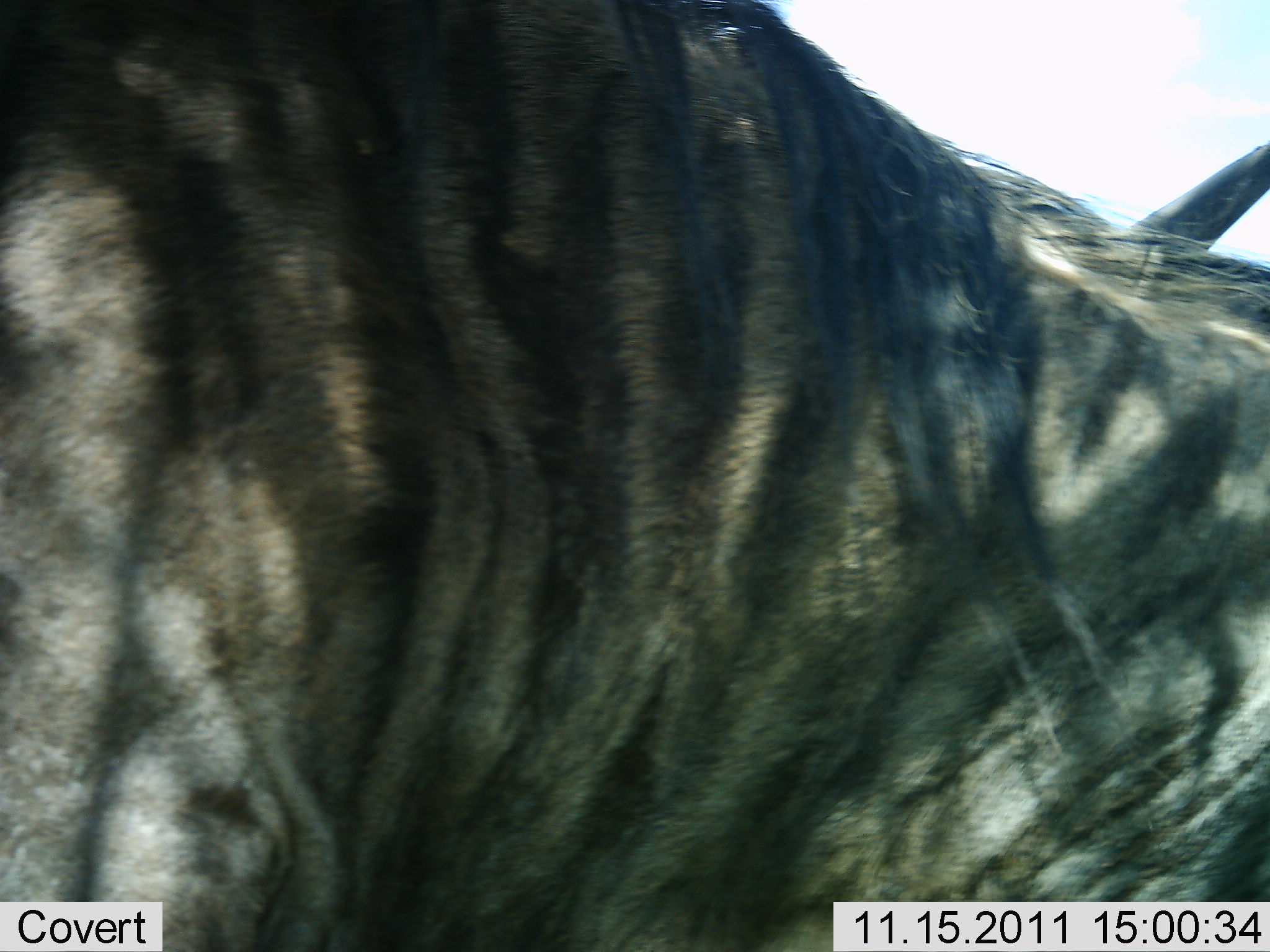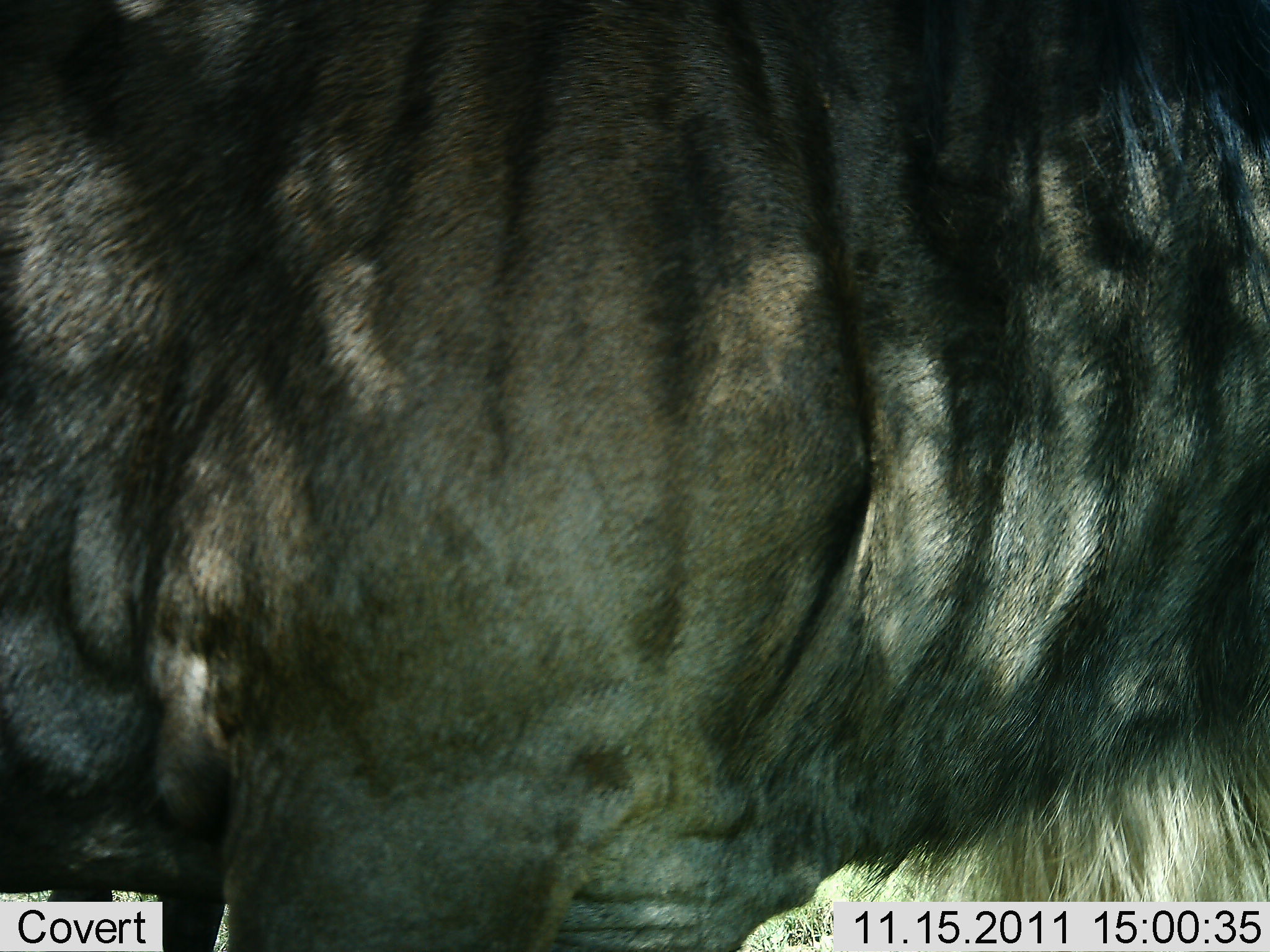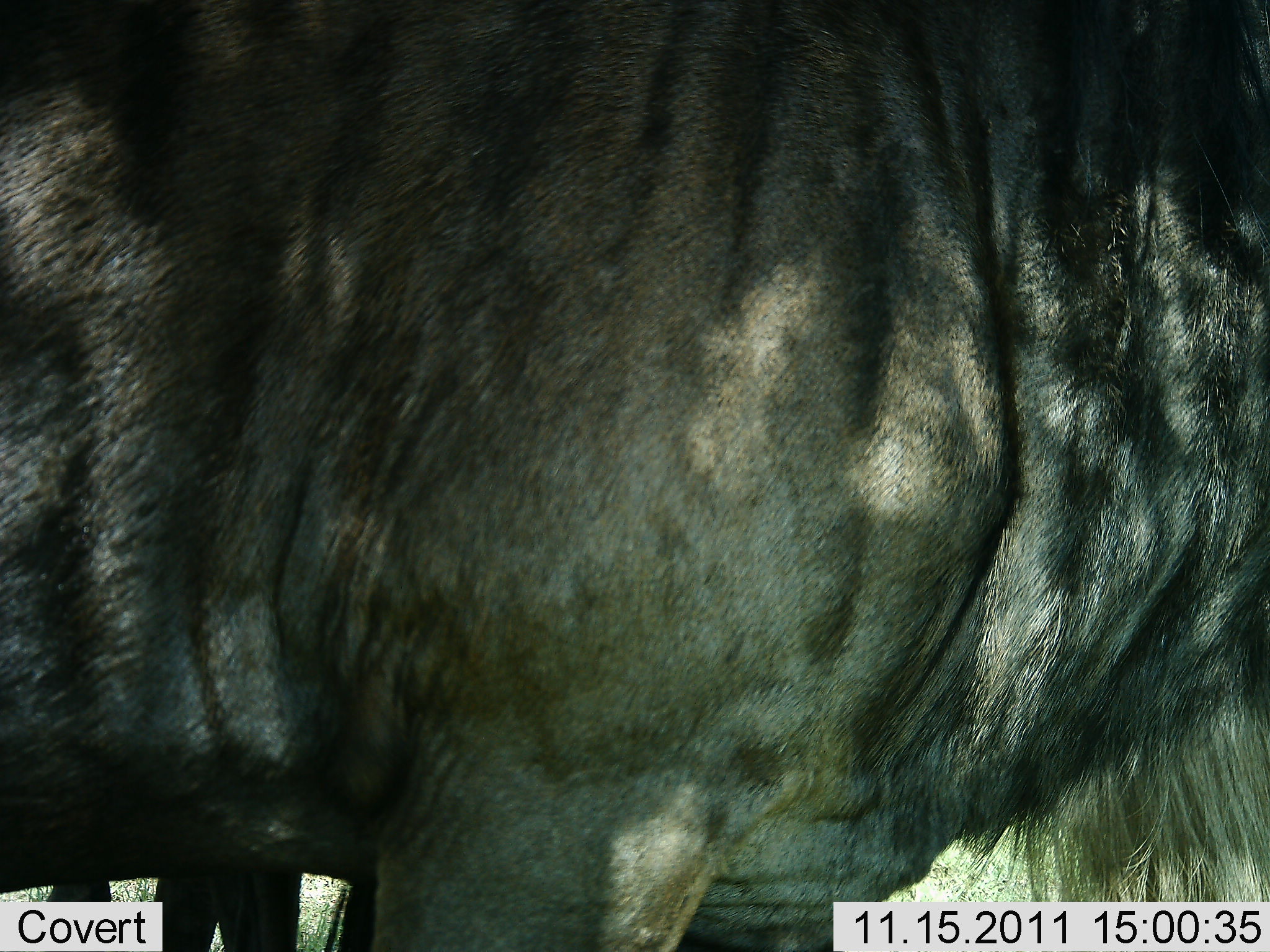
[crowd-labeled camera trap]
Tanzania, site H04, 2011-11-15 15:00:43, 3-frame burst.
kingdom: Animalia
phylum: Chordata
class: Mammalia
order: Artiodactyla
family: Bovidae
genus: Connochaetes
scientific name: Connochaetes taurinus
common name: blue wildebeest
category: wildebeest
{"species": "wildebeest (blue wildebeest) (Connochaetes taurinus)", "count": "1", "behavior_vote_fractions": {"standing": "50%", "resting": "0%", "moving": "50%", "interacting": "0%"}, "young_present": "0%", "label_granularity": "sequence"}